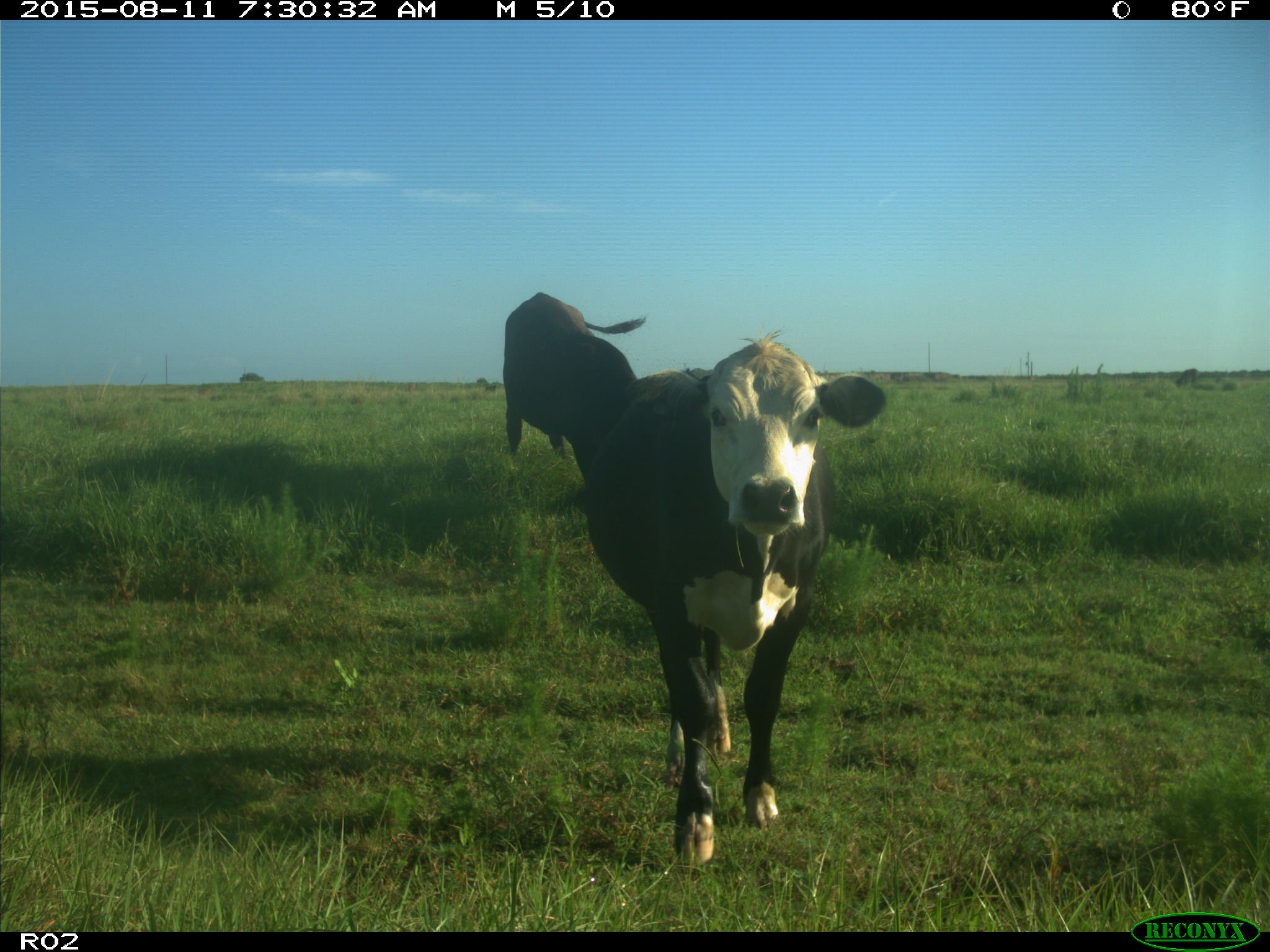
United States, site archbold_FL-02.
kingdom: Animalia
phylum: Chordata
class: Mammalia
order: Artiodactyla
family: Bovidae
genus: Bos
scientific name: Bos taurus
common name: domestic cow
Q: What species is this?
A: Bos taurus (domestic cow).